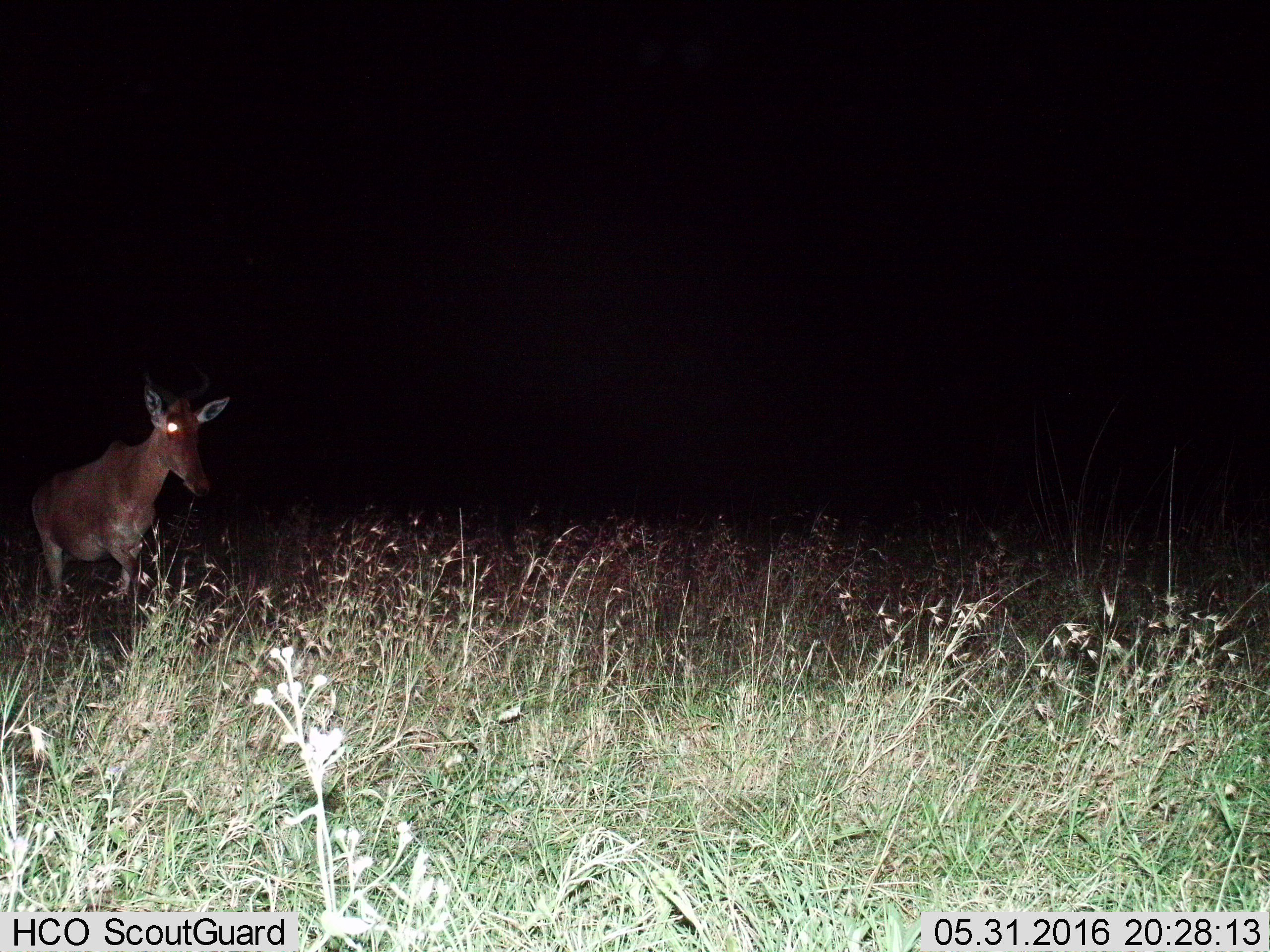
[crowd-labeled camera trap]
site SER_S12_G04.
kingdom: Animalia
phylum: Chordata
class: Mammalia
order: Artiodactyla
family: Bovidae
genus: Alcelaphus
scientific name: Alcelaphus buselaphus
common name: hartebeest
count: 1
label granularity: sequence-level